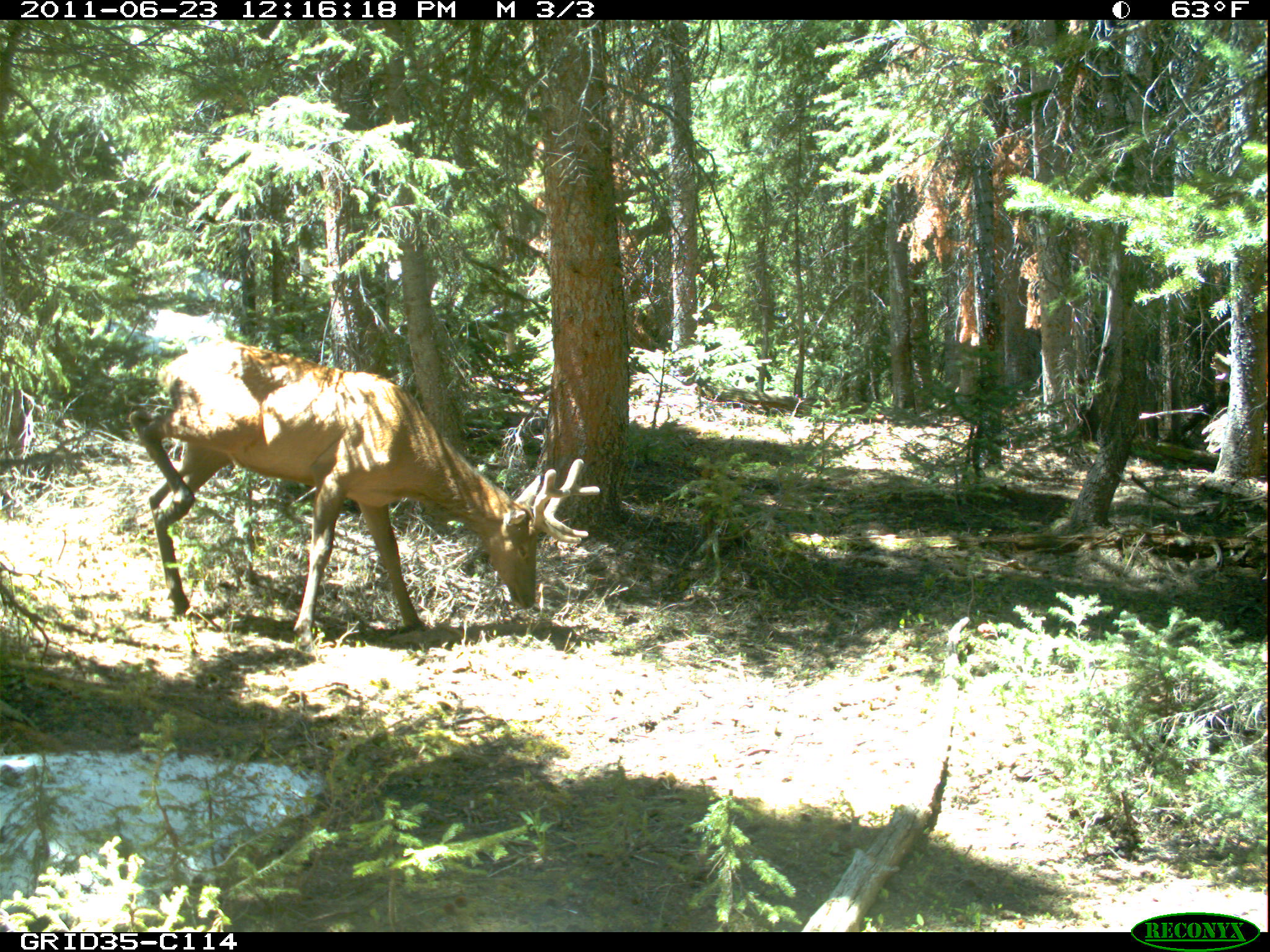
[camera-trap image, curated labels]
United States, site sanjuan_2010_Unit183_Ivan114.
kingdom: Animalia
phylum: Chordata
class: Mammalia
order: Artiodactyla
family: Cervidae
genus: Cervus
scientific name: Cervus elaphus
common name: red deer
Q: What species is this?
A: Cervus elaphus (red deer).